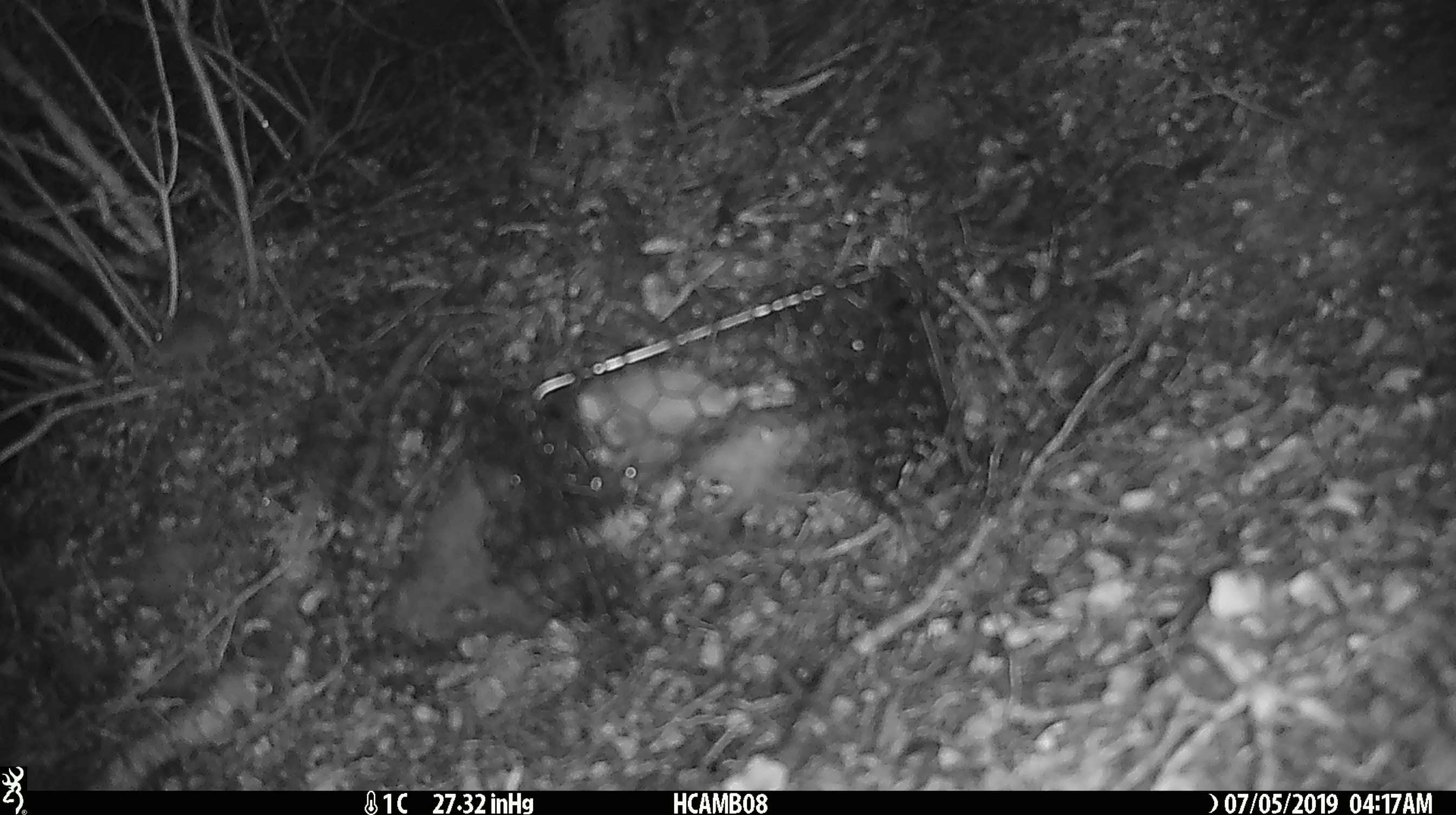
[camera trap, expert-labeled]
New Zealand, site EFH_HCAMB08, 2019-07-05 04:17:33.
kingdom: Animalia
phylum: Chordata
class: Mammalia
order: Rodentia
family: Muridae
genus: Mus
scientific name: Mus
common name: mouse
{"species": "mouse (Mus)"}